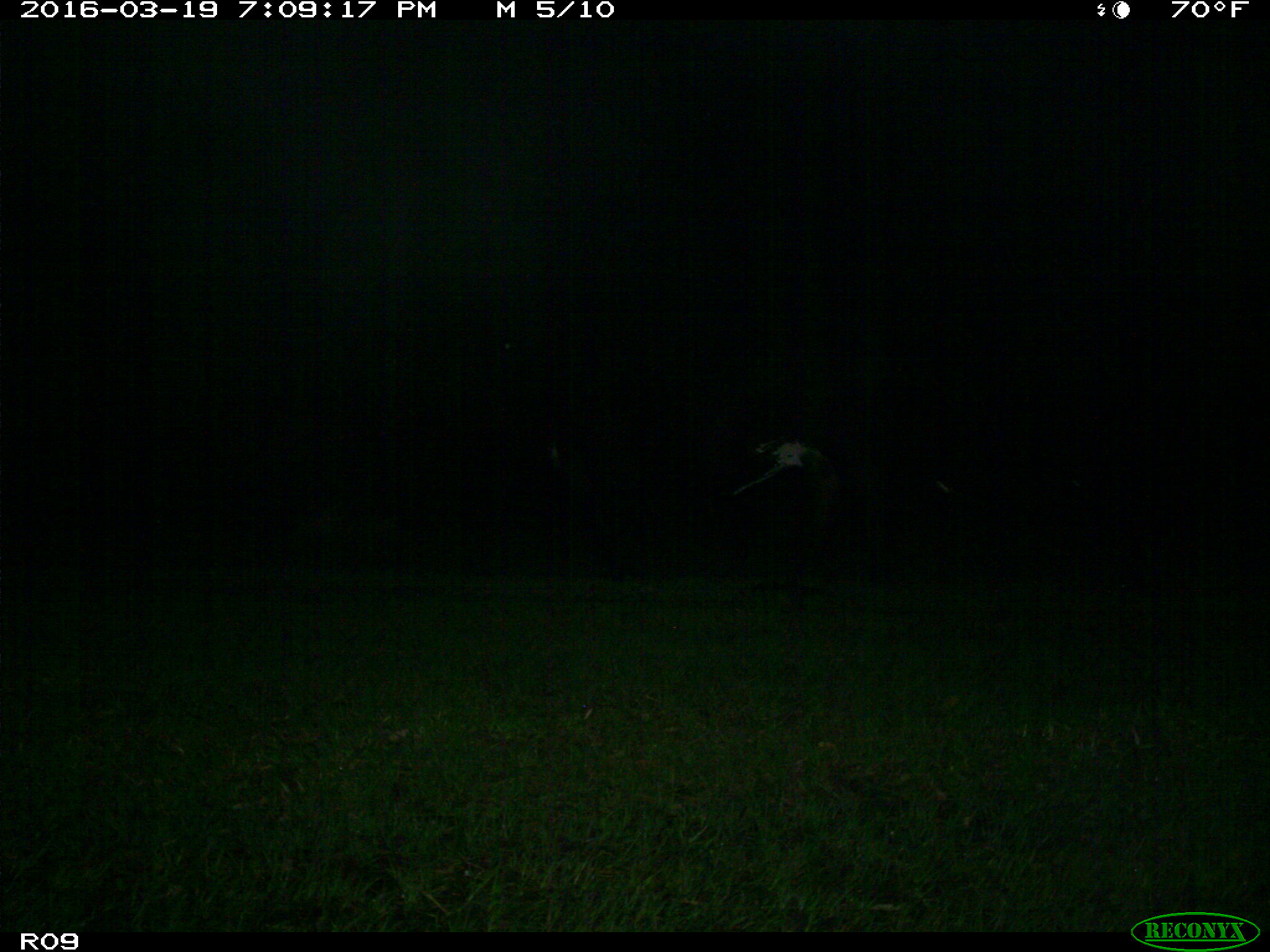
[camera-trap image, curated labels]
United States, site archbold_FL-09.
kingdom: Animalia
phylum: Chordata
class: Mammalia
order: Artiodactyla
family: Bovidae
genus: Bos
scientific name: Bos taurus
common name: domestic cow